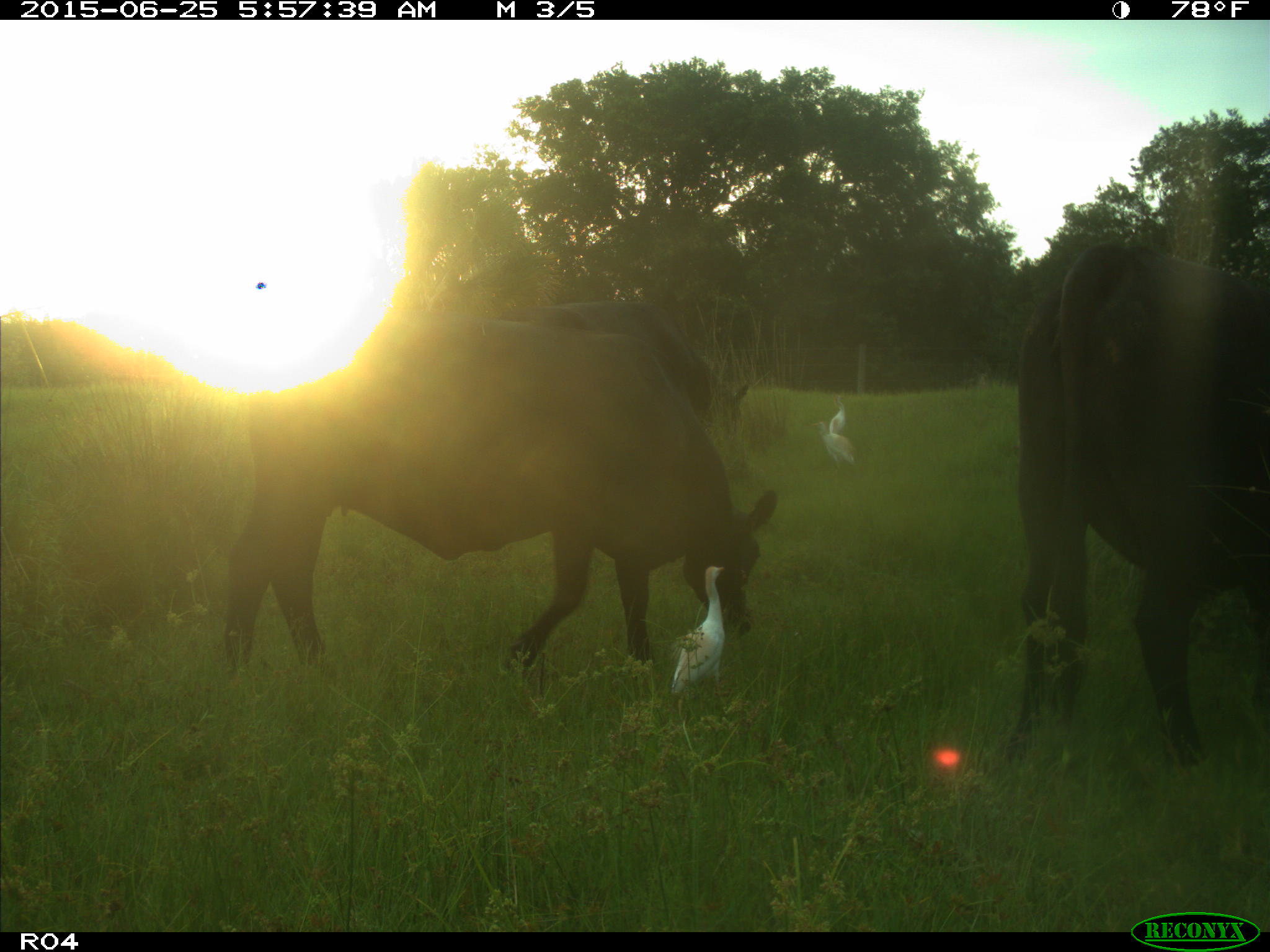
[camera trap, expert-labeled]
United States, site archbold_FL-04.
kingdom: Animalia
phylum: Chordata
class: Mammalia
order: Artiodactyla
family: Bovidae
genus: Bos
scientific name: Bos taurus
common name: domestic cow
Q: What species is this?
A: Bos taurus (domestic cow).